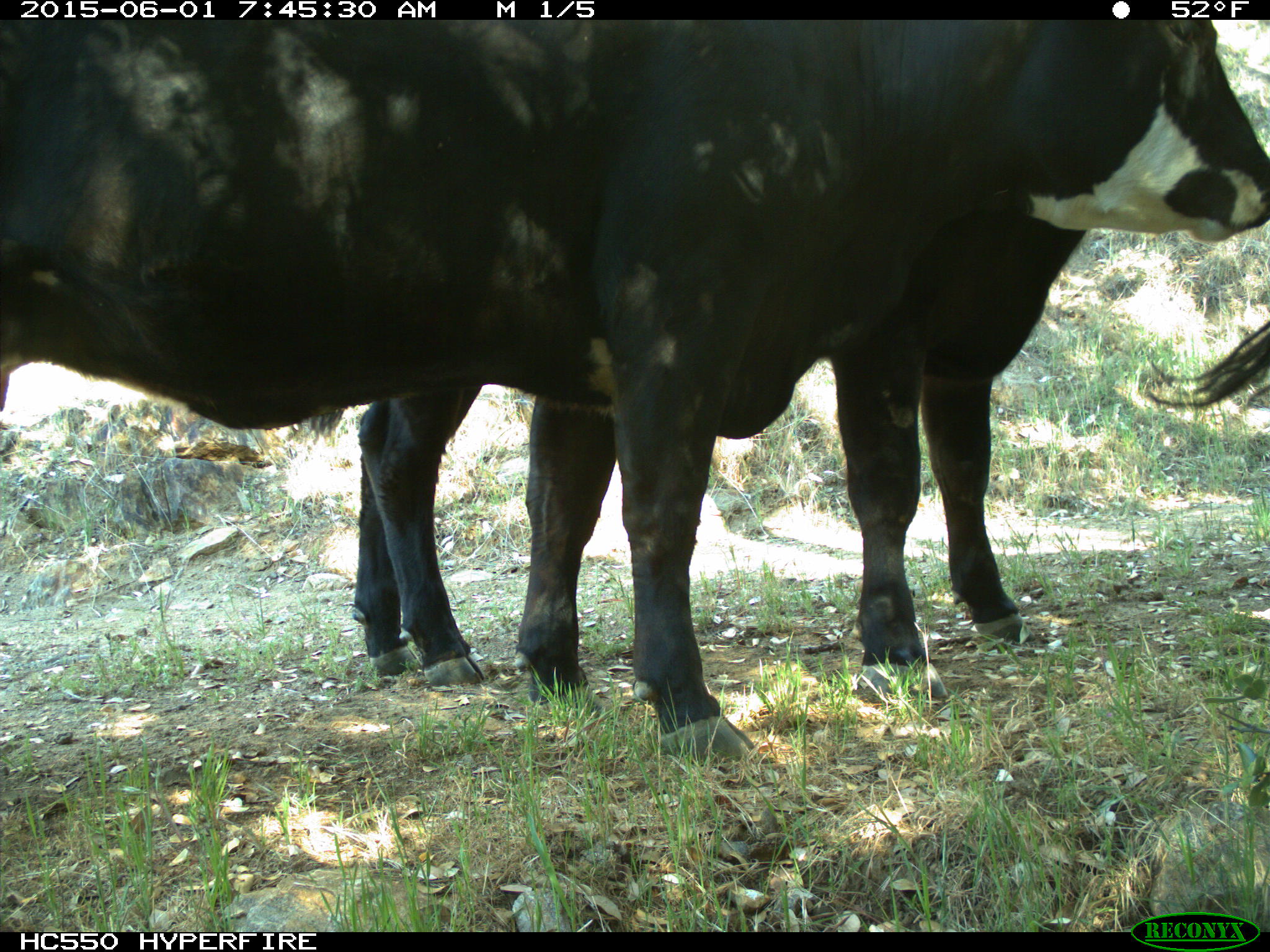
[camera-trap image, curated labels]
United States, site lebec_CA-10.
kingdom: Animalia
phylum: Chordata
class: Mammalia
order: Artiodactyla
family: Bovidae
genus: Bos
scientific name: Bos taurus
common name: domestic cow